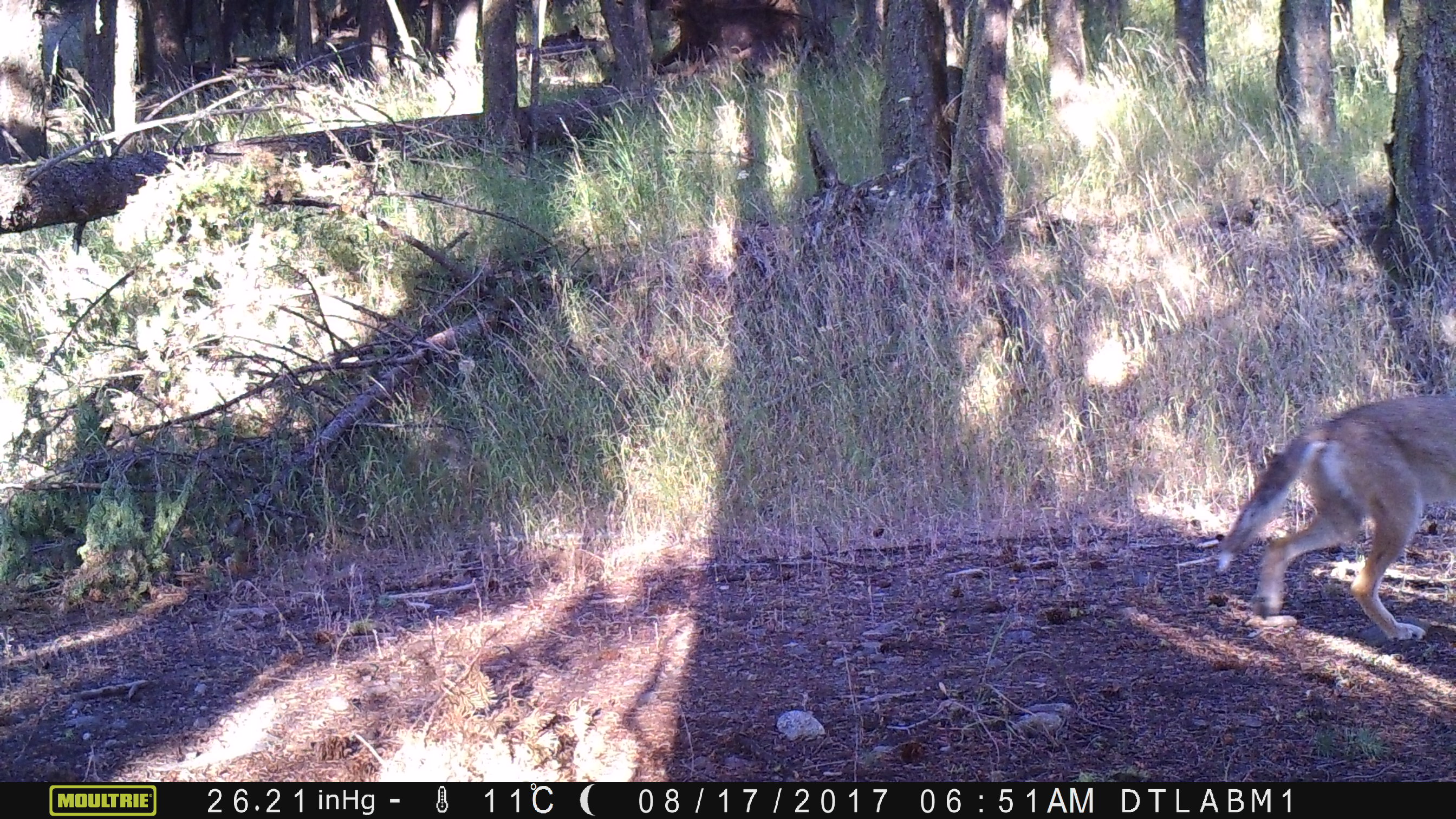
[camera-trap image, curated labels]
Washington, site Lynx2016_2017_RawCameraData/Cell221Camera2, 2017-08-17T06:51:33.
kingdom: Animalia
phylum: Chordata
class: Mammalia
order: Carnivora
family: Canidae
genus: Canis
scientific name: Canis latrans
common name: coyote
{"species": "Canis latrans (coyote)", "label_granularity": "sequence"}